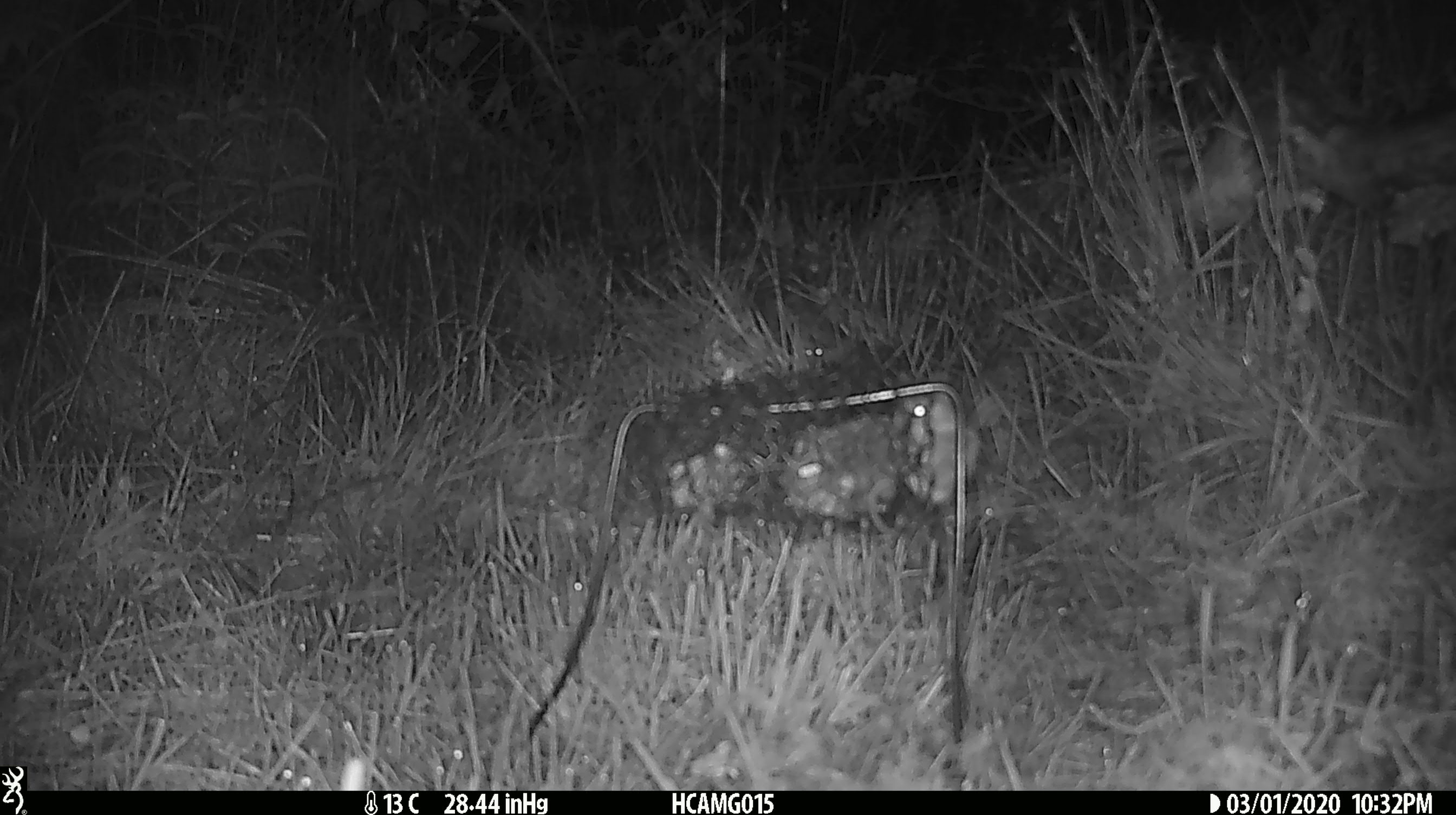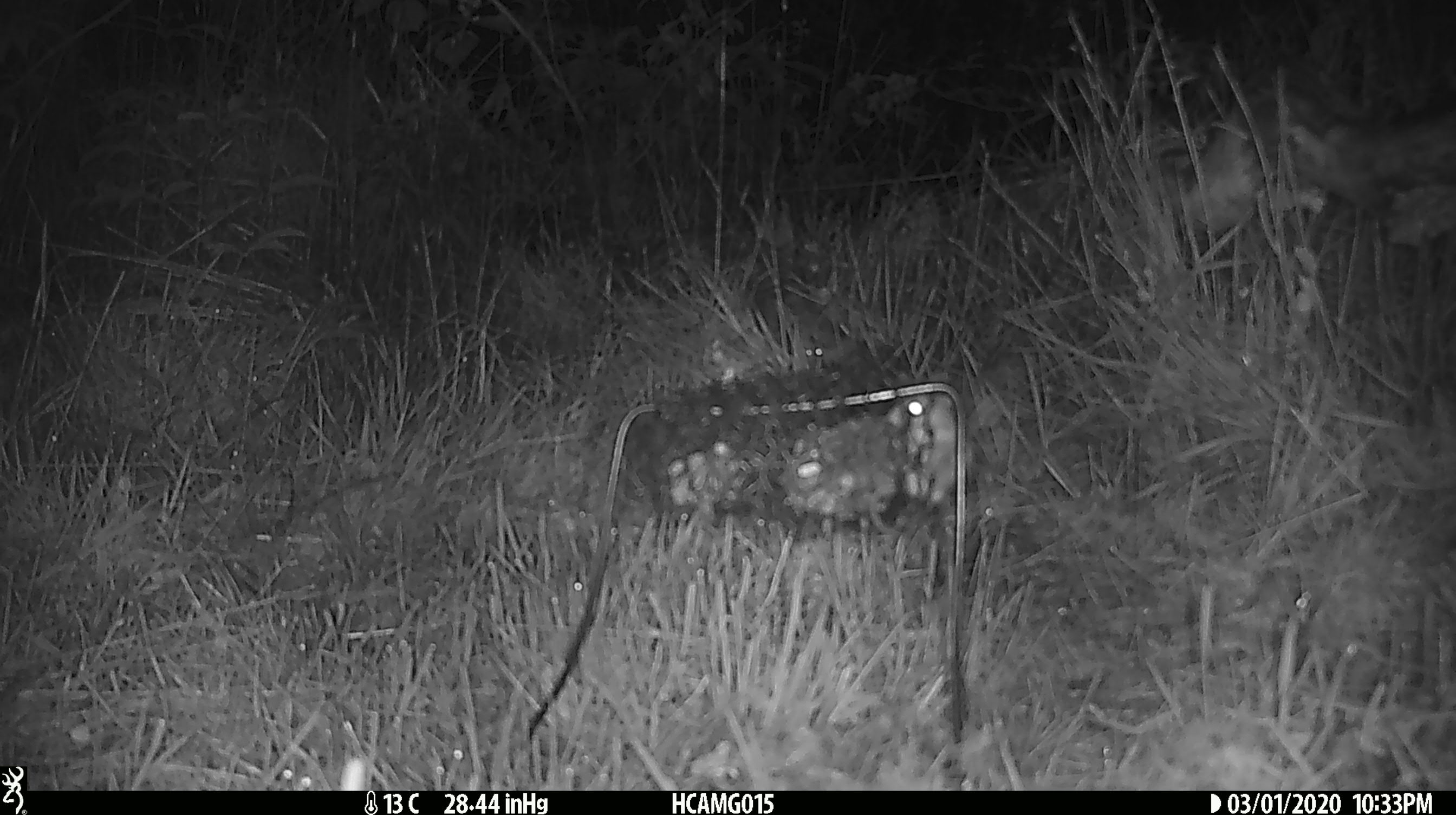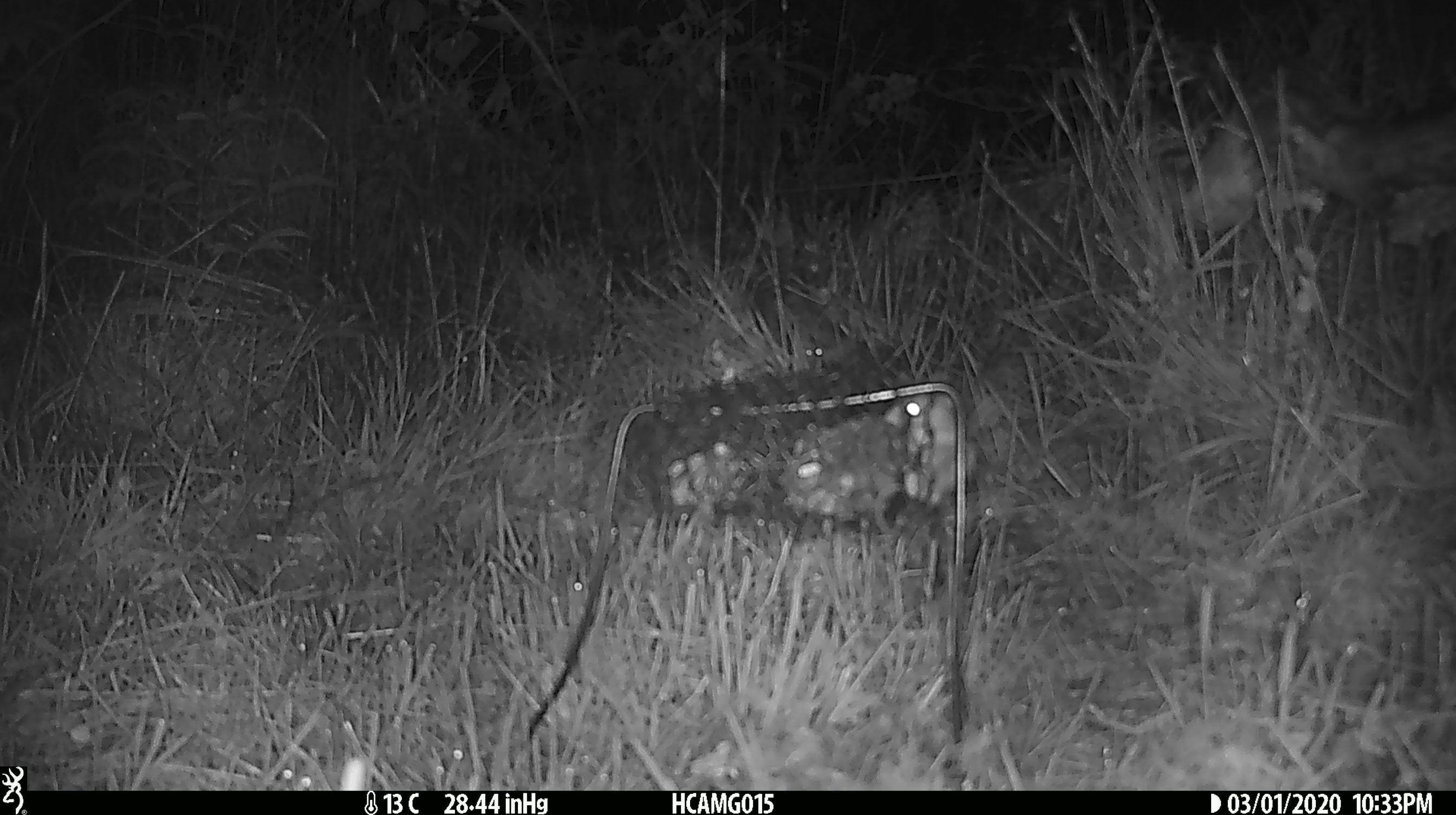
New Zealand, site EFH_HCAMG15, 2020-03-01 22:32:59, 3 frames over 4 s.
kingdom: Animalia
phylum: Chordata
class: Mammalia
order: Rodentia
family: Muridae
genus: Mus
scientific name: Mus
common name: mouse